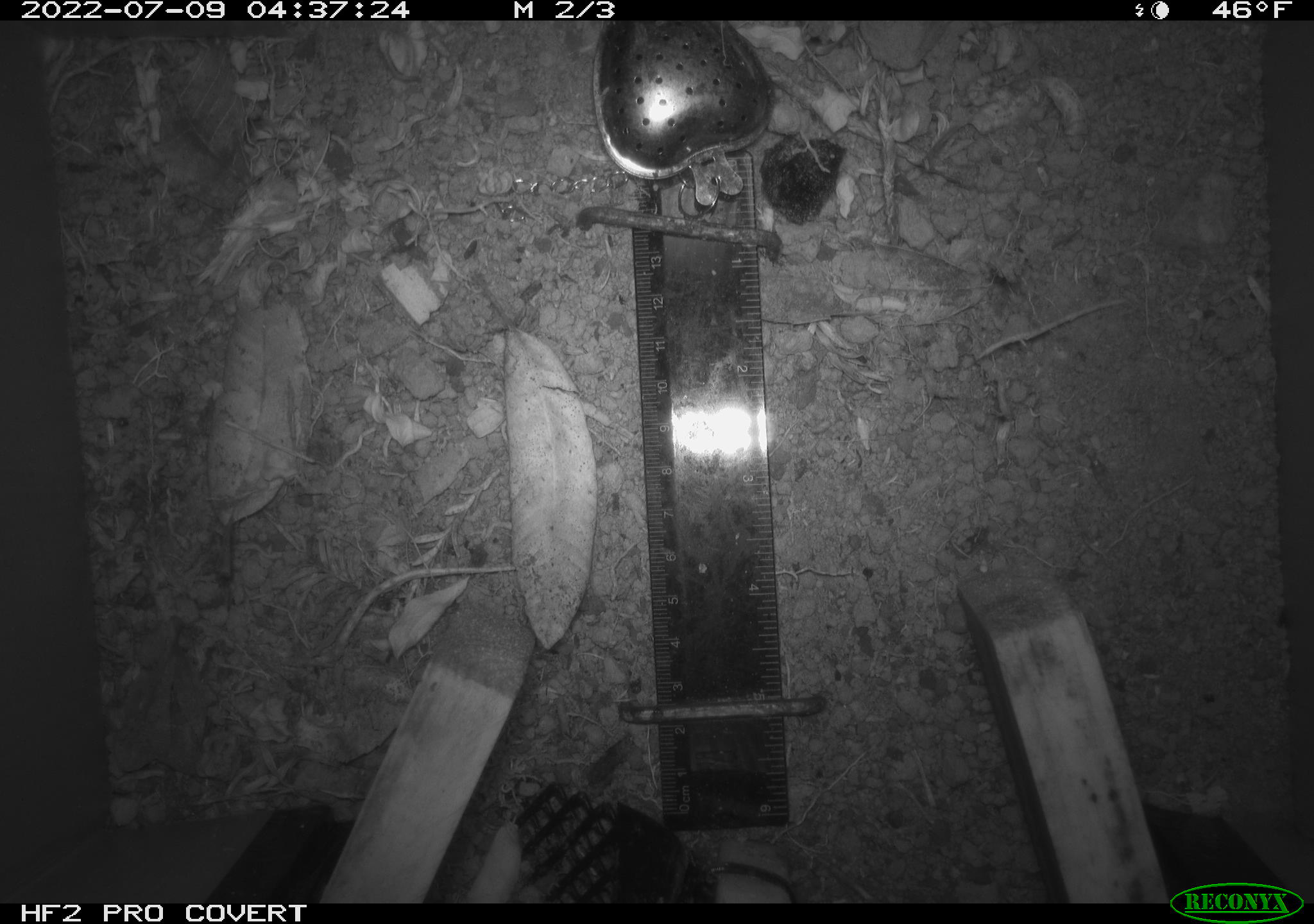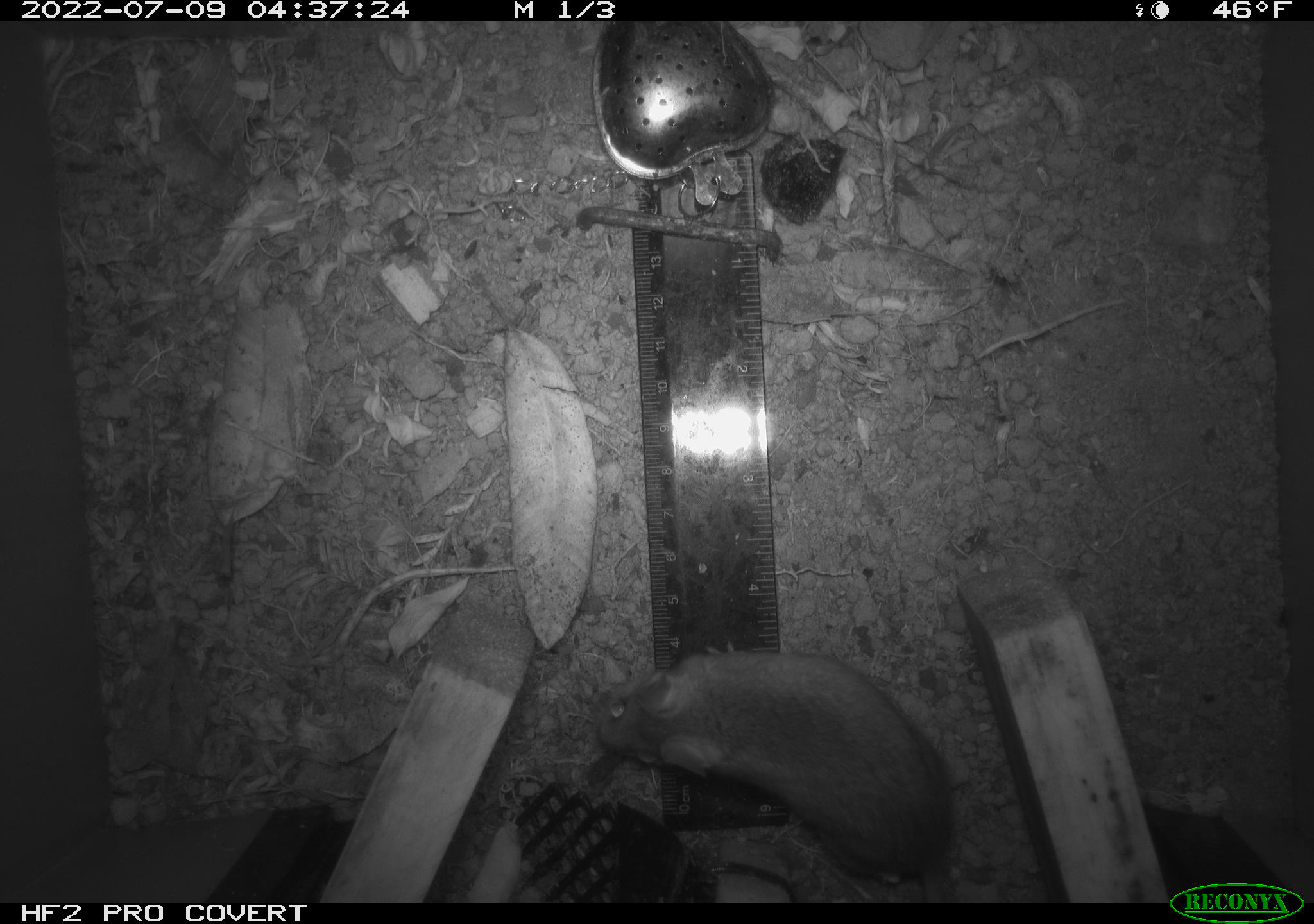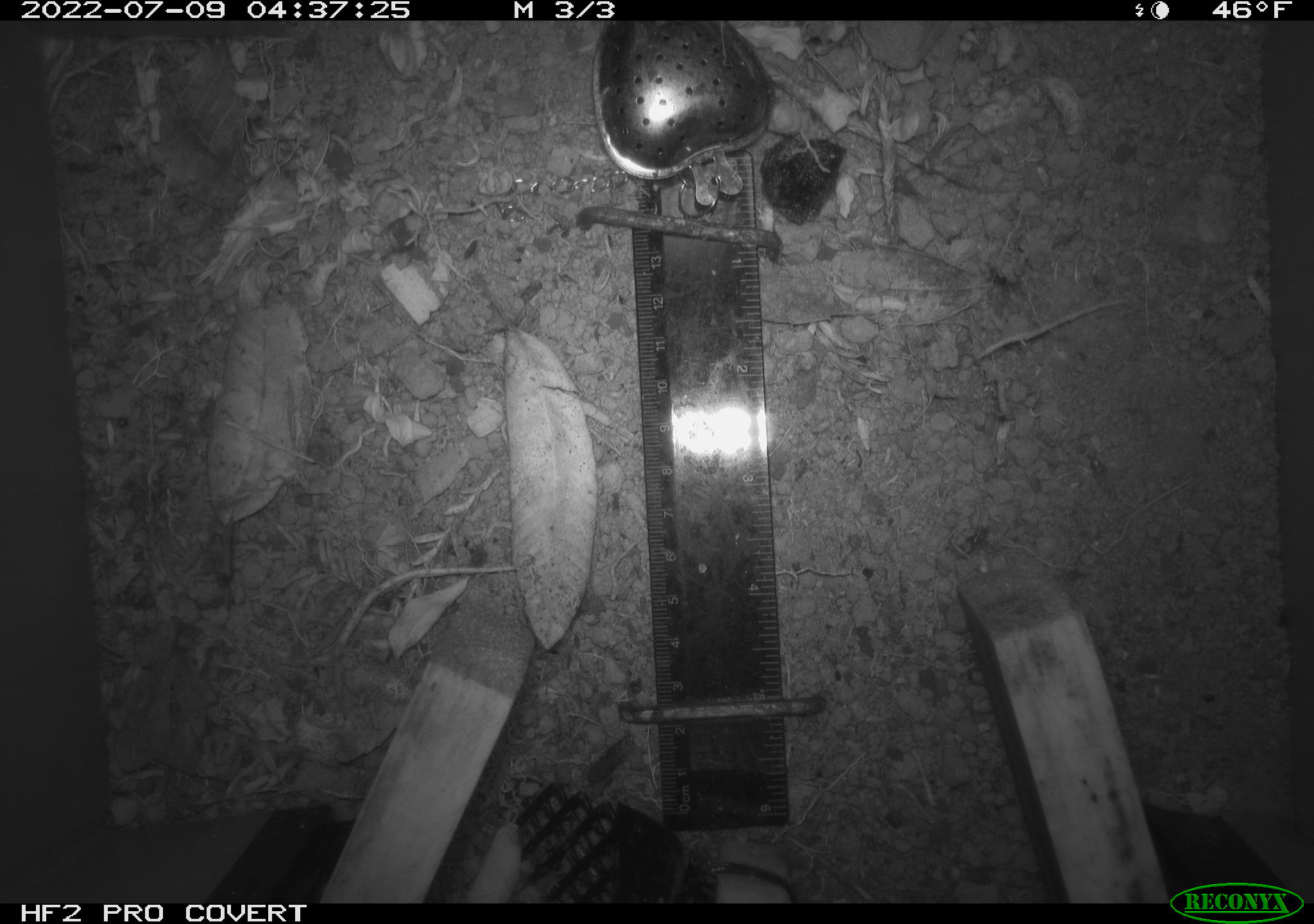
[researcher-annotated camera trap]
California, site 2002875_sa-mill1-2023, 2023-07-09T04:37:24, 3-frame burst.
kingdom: Animalia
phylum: Chordata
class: Mammalia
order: Rodentia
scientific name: Rodentia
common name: mouse species